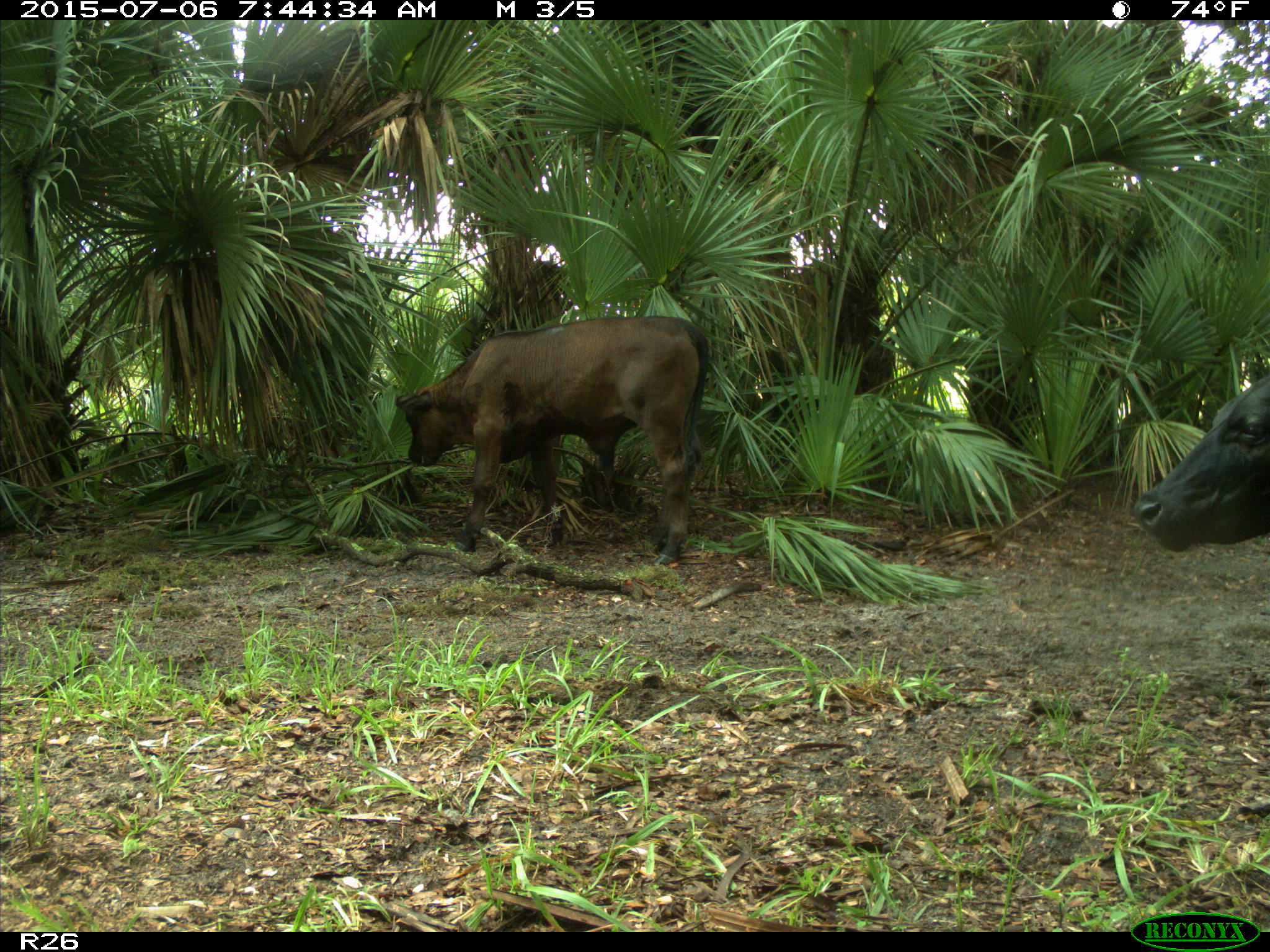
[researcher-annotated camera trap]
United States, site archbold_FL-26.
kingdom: Animalia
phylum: Chordata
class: Mammalia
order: Artiodactyla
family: Bovidae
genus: Bos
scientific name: Bos taurus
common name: domestic cow